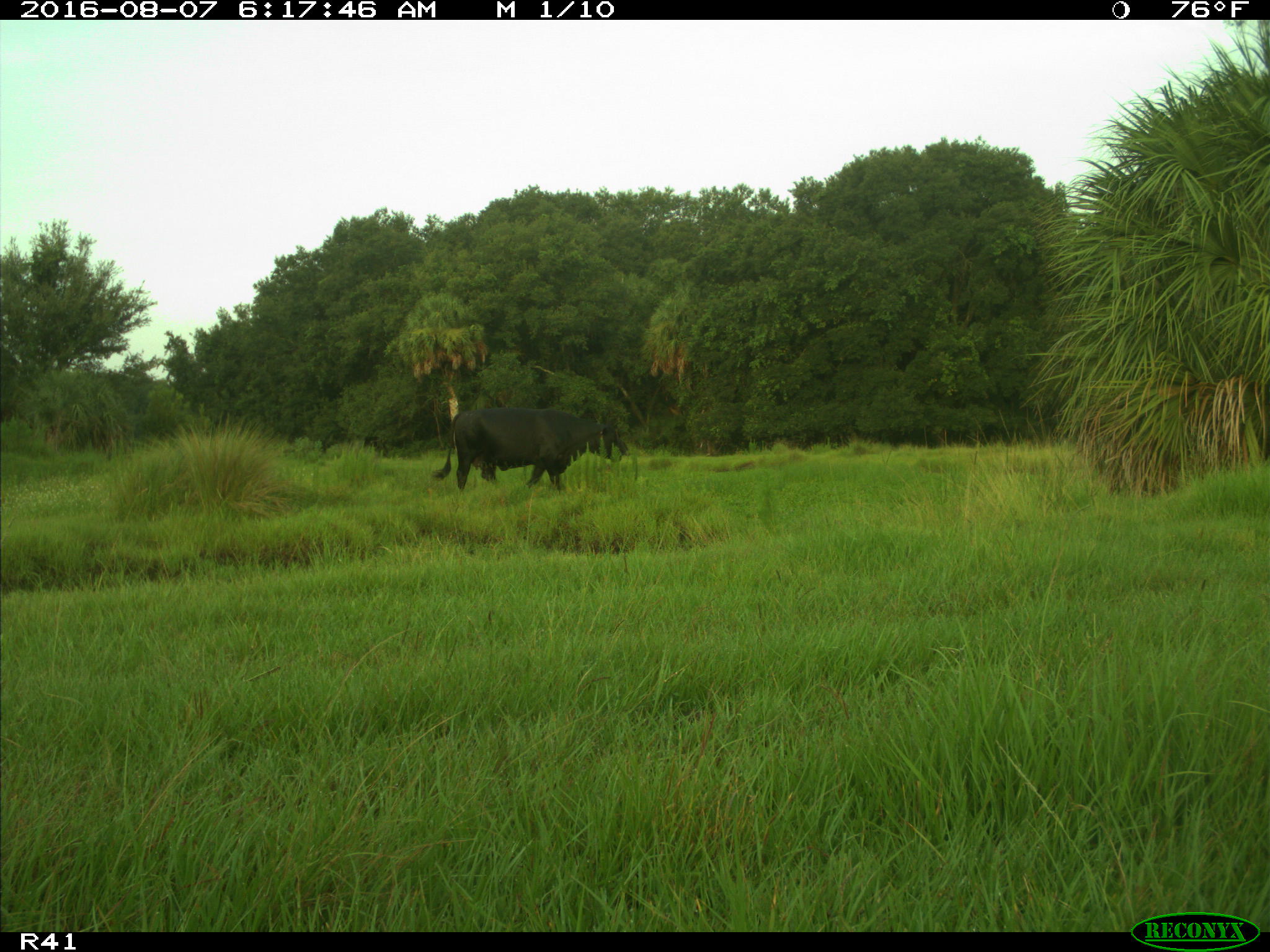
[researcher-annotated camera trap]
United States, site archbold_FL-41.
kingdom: Animalia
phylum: Chordata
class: Mammalia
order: Artiodactyla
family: Bovidae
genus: Bos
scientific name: Bos taurus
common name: domestic cow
Bos taurus (domestic cow).